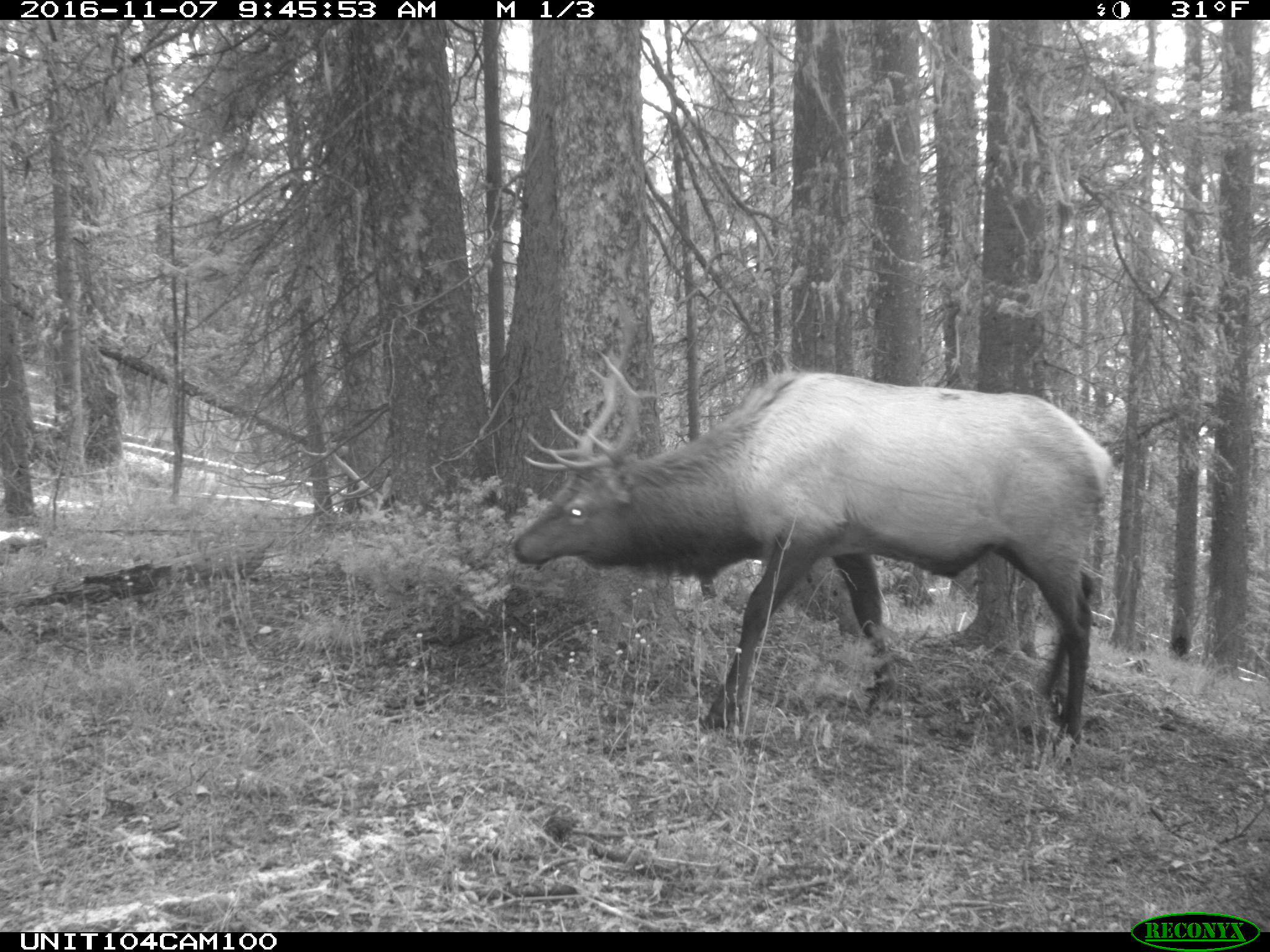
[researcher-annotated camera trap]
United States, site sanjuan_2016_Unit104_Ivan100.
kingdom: Animalia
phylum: Chordata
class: Mammalia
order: Artiodactyla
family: Cervidae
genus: Cervus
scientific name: Cervus elaphus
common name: red deer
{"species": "Cervus elaphus (red deer)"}